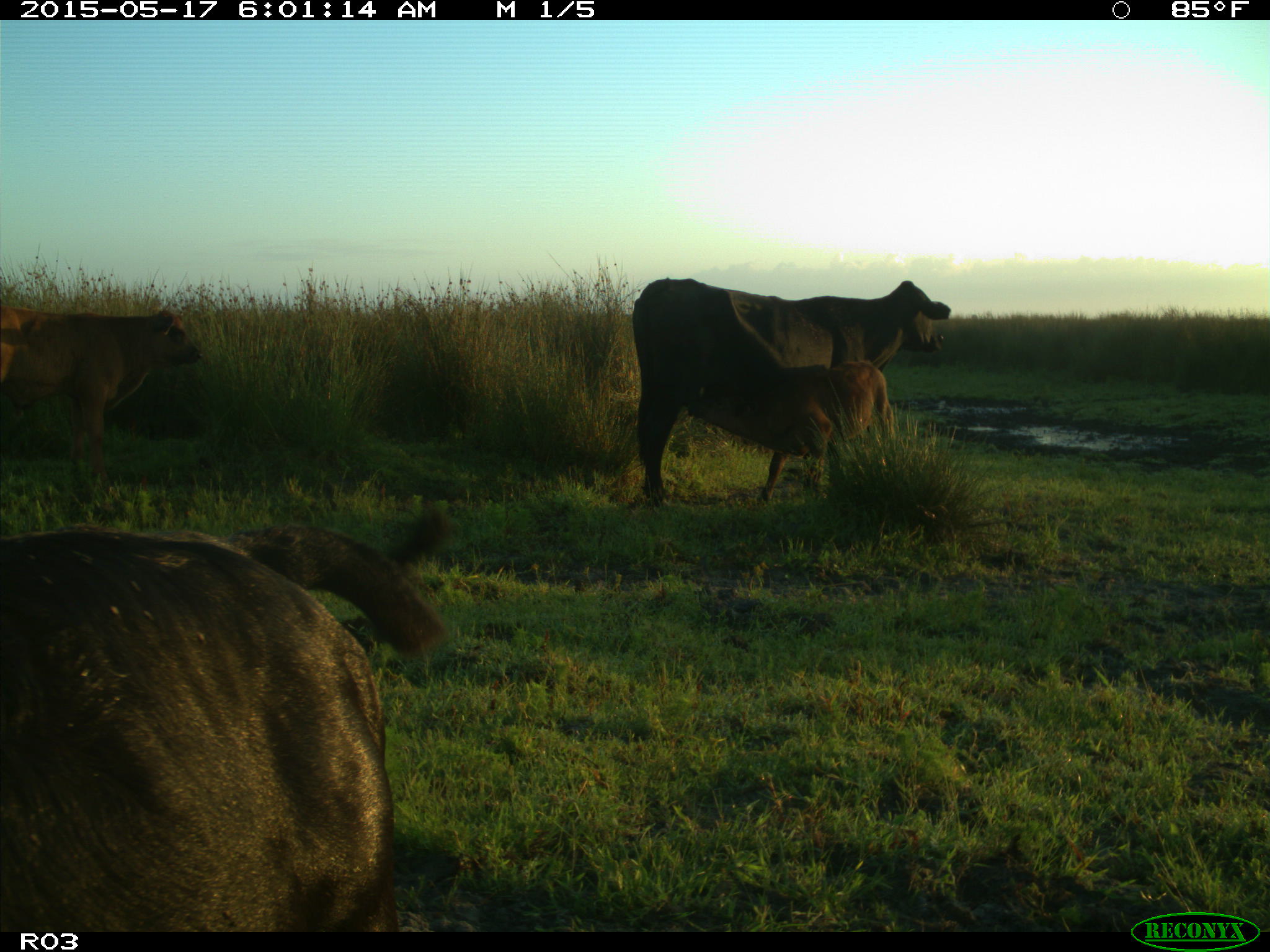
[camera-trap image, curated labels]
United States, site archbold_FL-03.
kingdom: Animalia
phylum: Chordata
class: Mammalia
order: Artiodactyla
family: Bovidae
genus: Bos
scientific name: Bos taurus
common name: domestic cow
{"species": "Bos taurus (domestic cow)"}